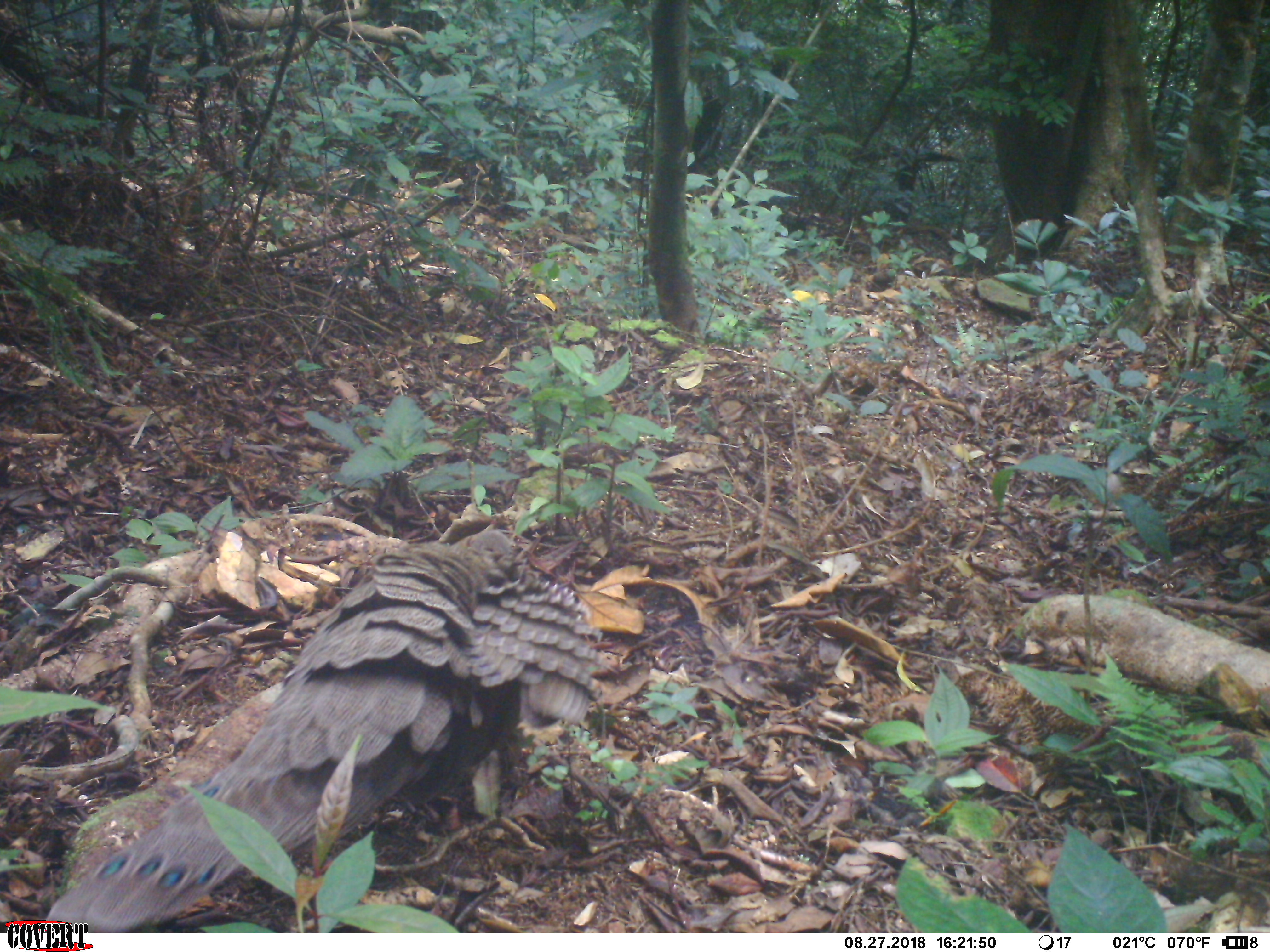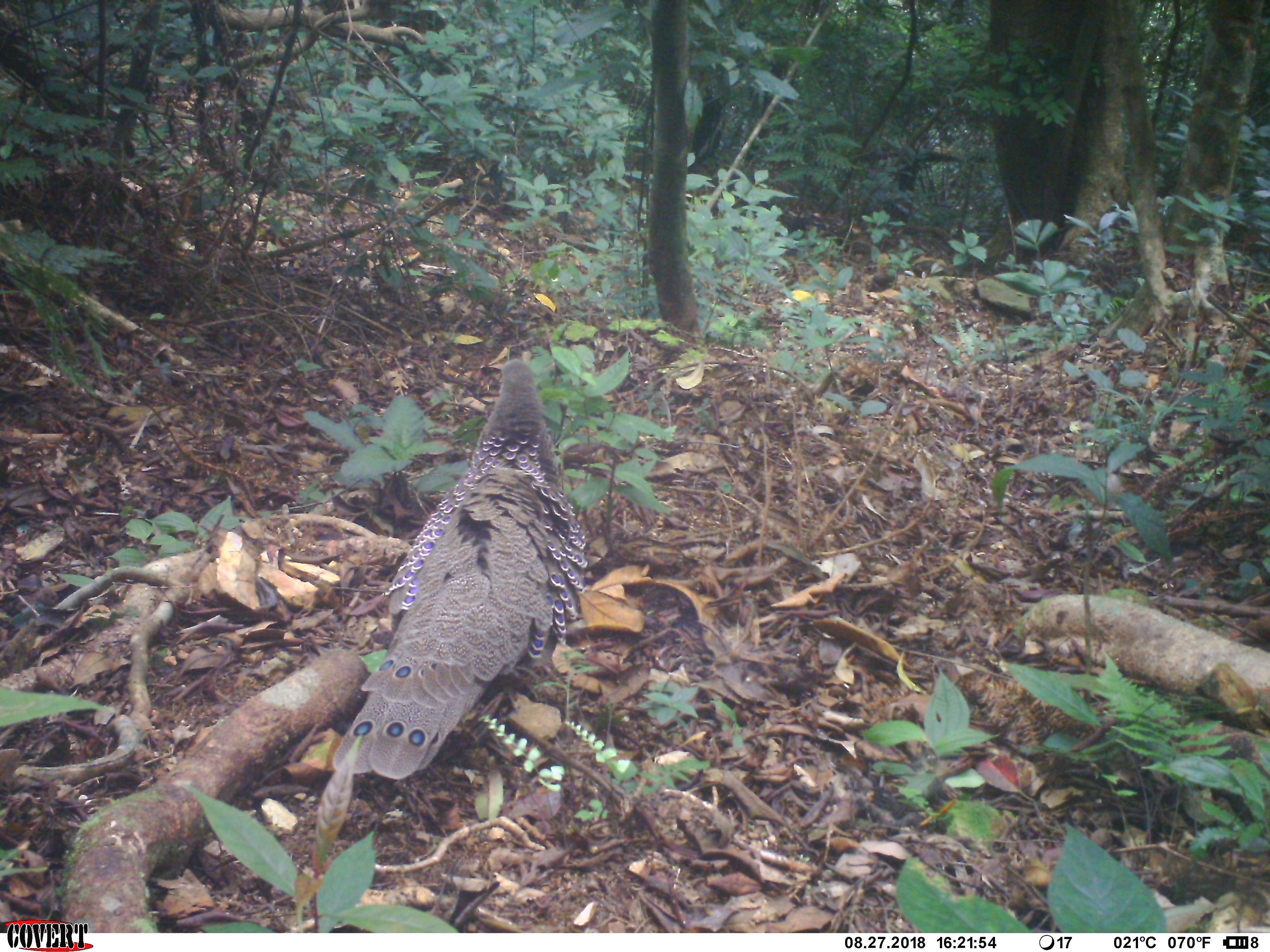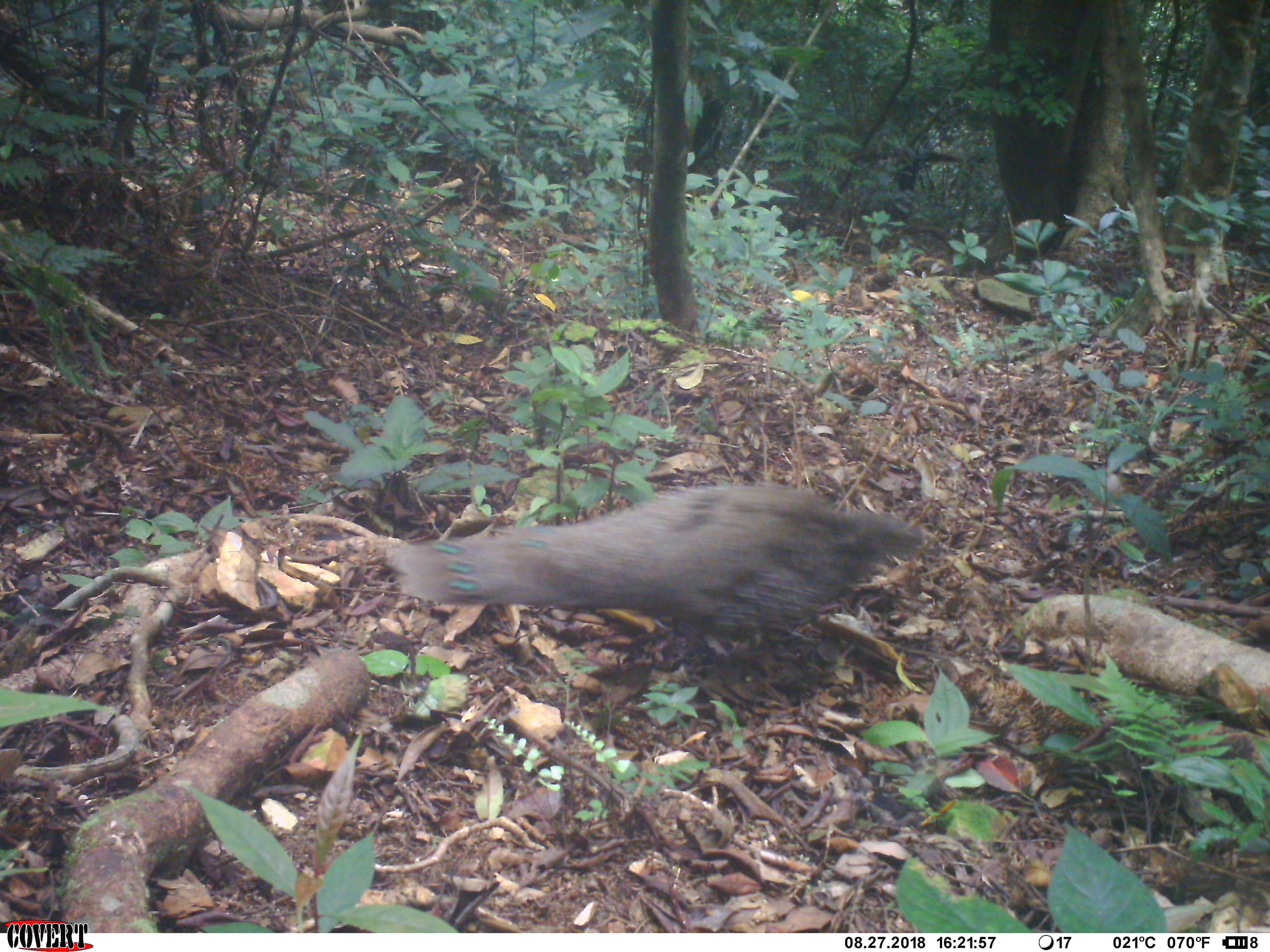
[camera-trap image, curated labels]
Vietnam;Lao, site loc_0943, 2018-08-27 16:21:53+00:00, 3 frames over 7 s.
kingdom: Animalia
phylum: Chordata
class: Aves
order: Galliformes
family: Phasianidae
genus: Polyplectron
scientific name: Polyplectron bicalcaratum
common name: gray peacock-pheasant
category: grey peacock pheasant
Grey peacock pheasant (gray peacock-pheasant) (Polyplectron bicalcaratum). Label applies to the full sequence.